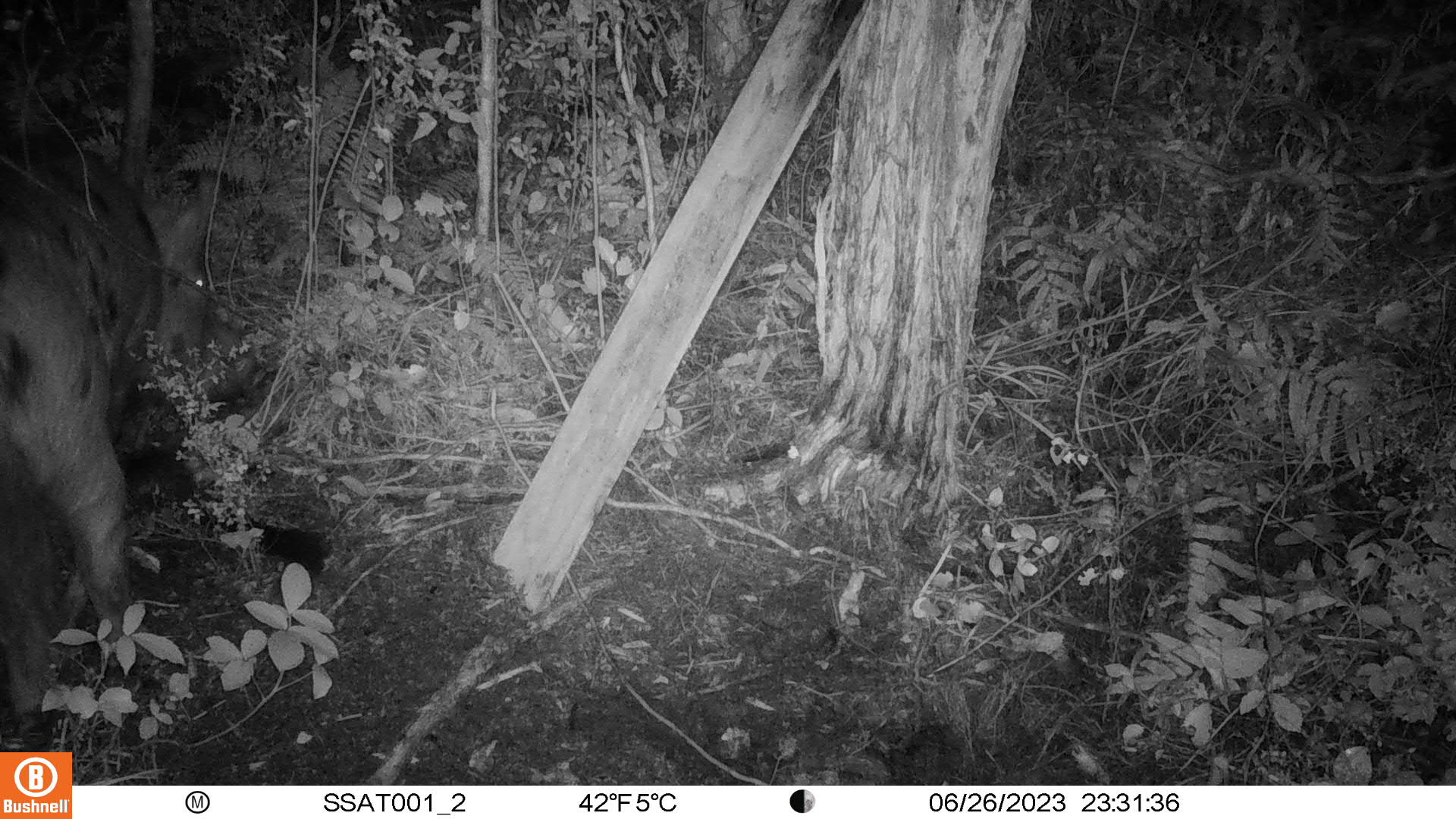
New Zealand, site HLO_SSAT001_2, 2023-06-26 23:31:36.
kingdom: Animalia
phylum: Chordata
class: Mammalia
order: Artiodactyla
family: Suidae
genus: Sus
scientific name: Sus scrofa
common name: pig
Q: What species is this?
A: Pig (Sus scrofa).